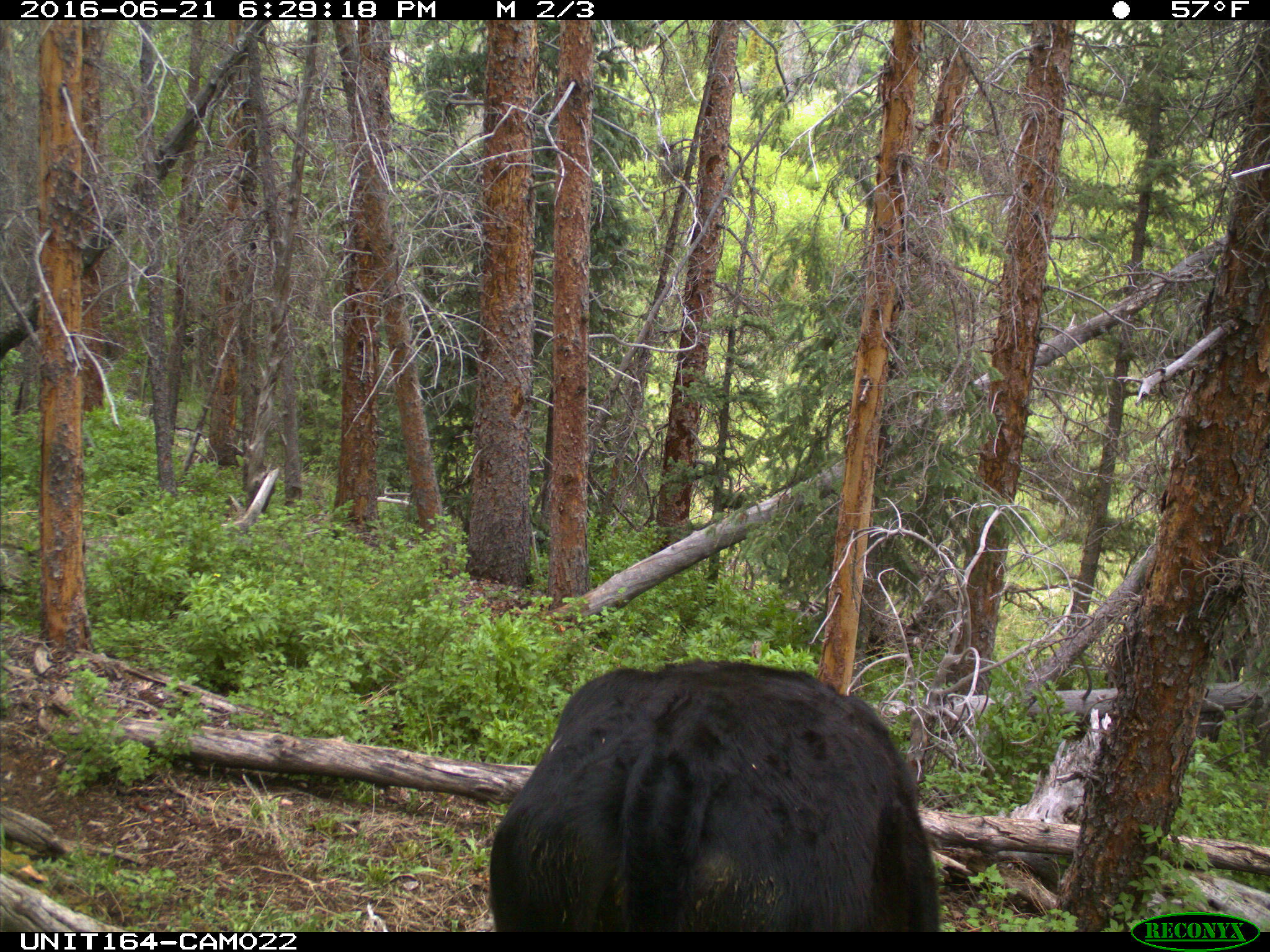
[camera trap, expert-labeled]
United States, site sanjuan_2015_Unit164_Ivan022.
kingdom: Animalia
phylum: Chordata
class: Mammalia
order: Artiodactyla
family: Bovidae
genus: Bos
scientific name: Bos taurus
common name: domestic cow